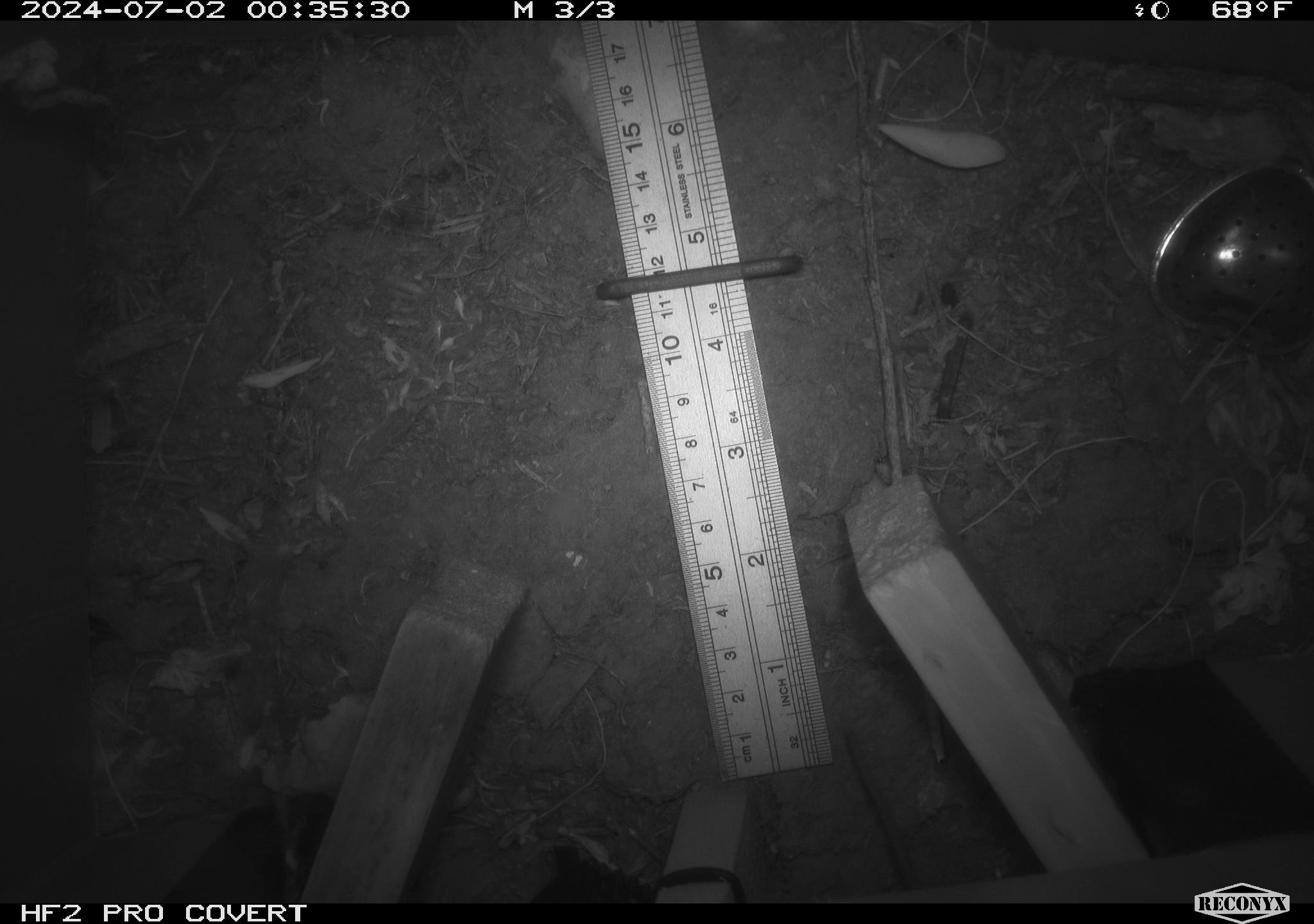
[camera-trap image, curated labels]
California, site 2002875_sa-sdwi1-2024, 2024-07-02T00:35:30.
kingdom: Animalia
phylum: Chordata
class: Mammalia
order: Rodentia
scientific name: Rodentia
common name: mouse species